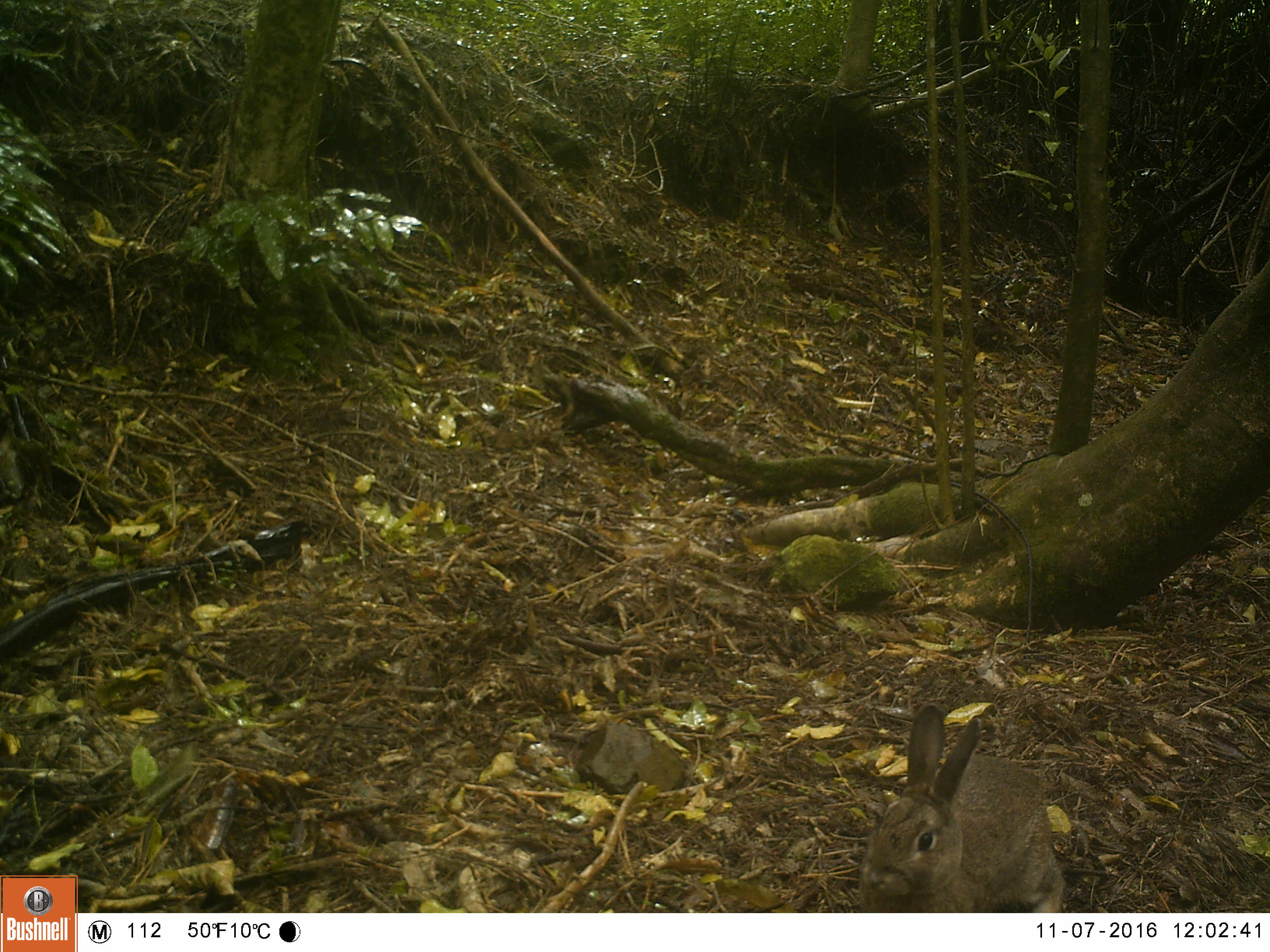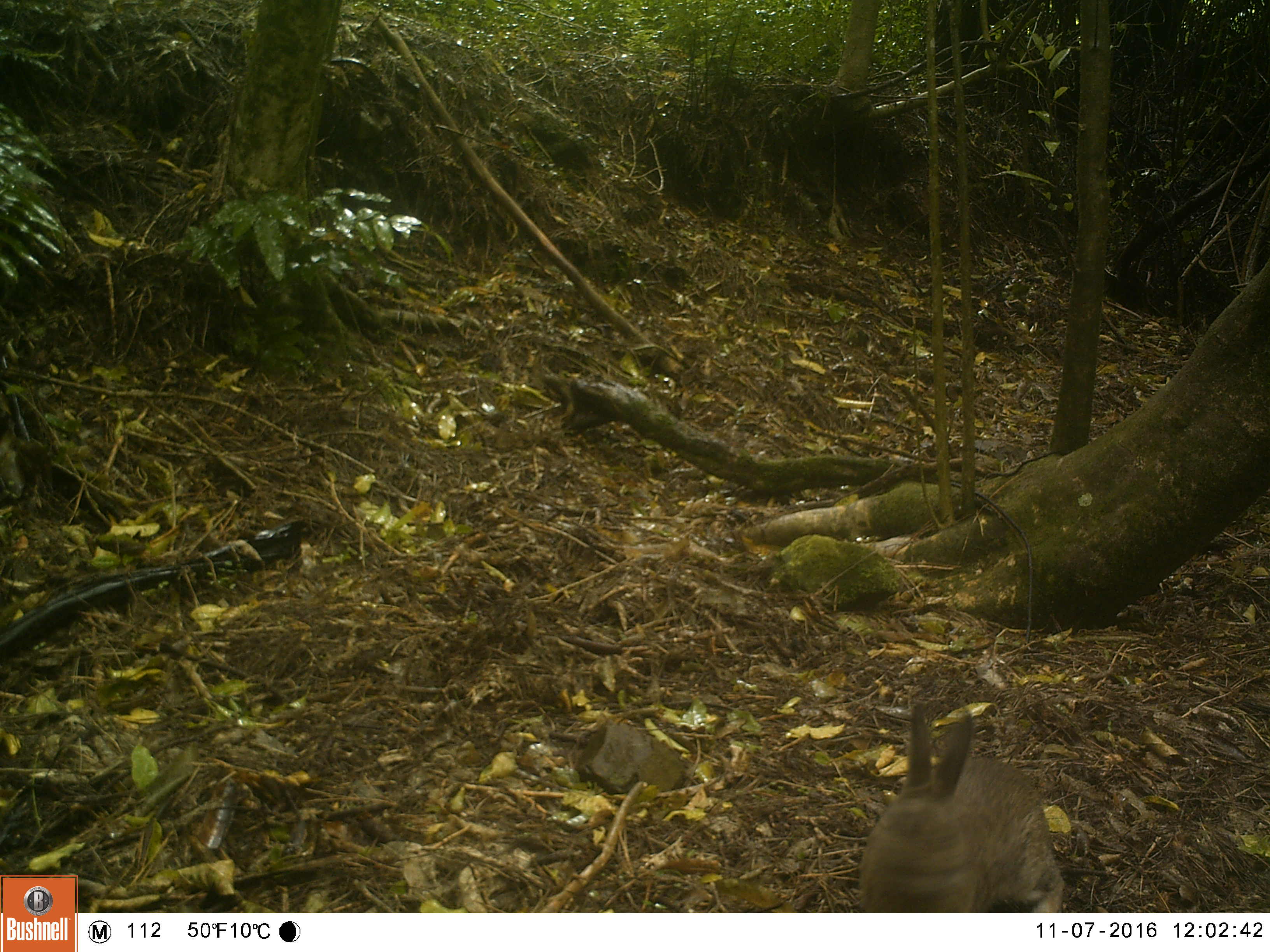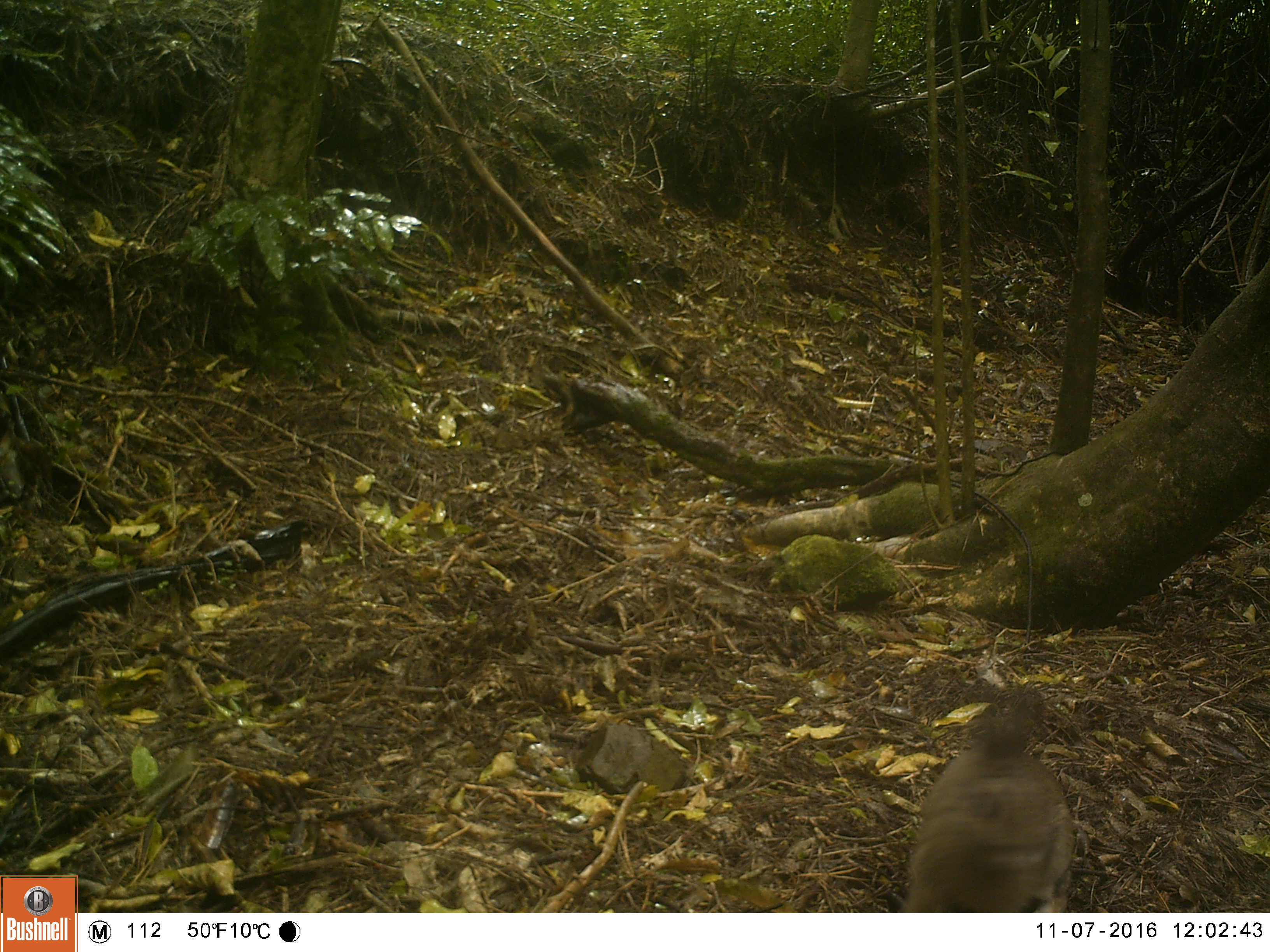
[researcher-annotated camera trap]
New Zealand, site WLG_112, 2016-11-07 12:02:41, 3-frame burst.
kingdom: Animalia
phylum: Chordata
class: Mammalia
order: Lagomorpha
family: Leporidae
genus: Oryctolagus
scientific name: Oryctolagus cuniculus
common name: european rabbit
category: rabbit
Rabbit (european rabbit) (Oryctolagus cuniculus).